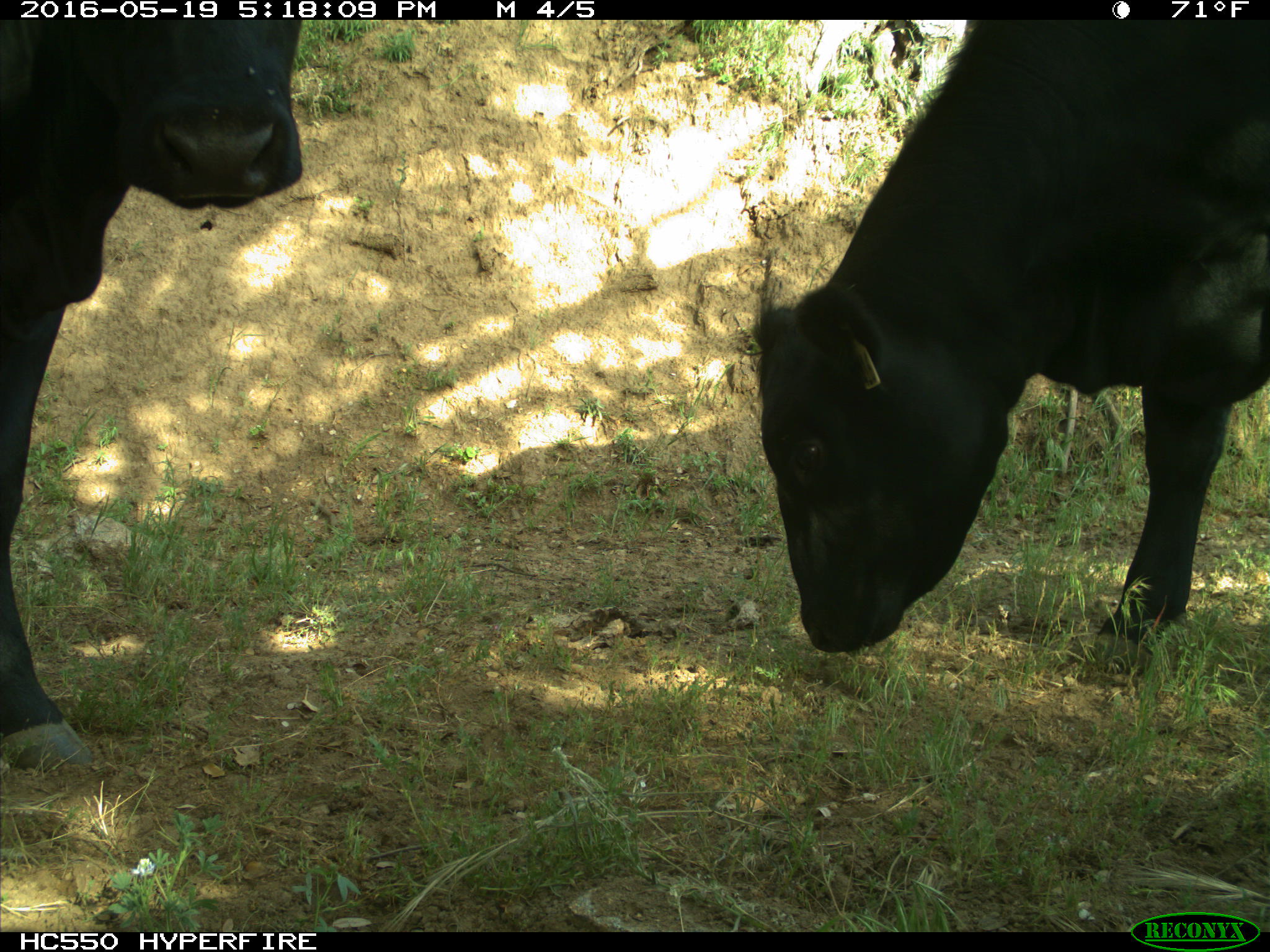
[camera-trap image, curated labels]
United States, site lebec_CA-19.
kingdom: Animalia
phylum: Chordata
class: Mammalia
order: Artiodactyla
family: Bovidae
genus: Bos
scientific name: Bos taurus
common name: domestic cow